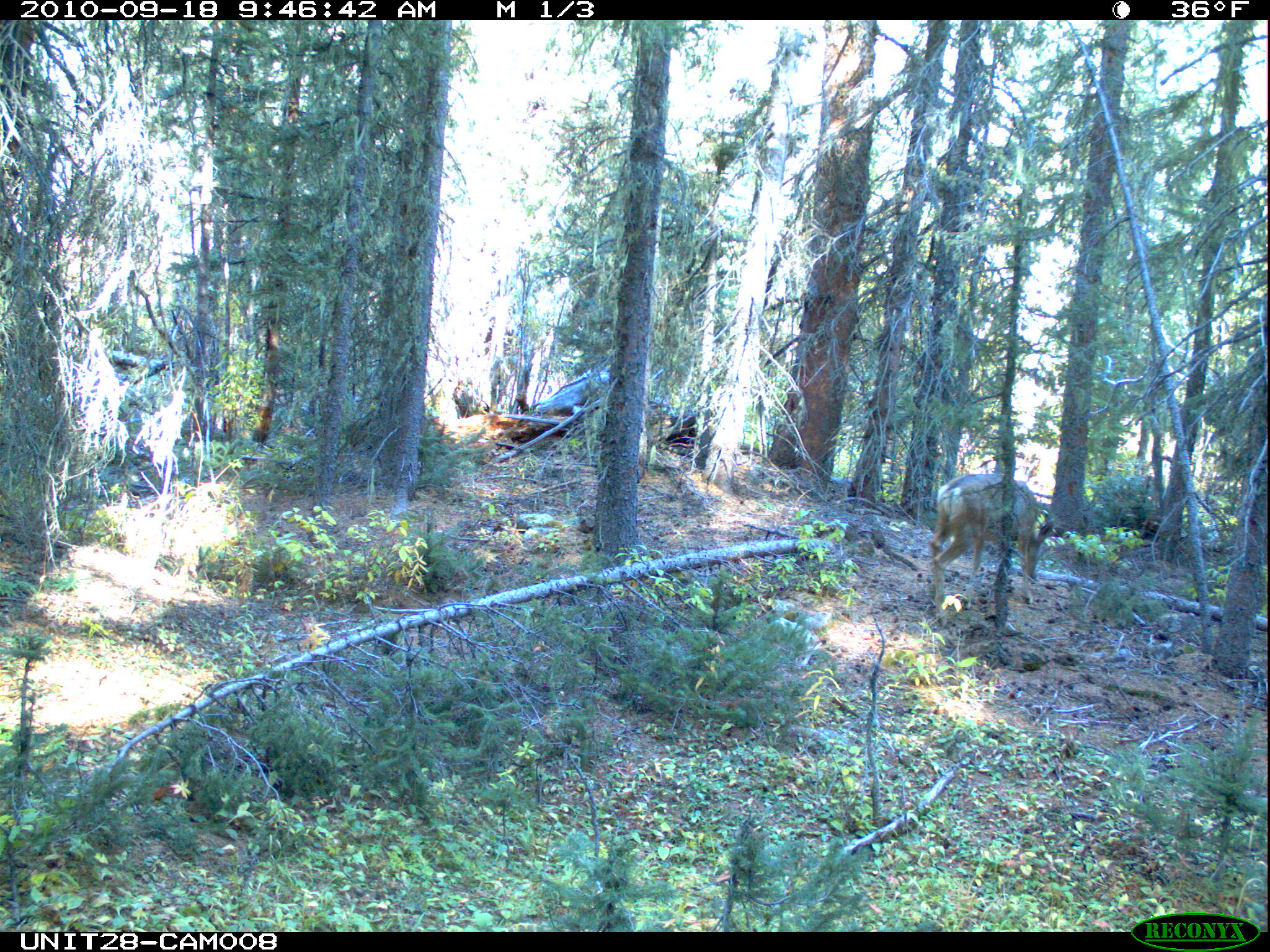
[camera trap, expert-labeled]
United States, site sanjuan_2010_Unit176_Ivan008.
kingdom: Animalia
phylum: Chordata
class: Mammalia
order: Artiodactyla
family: Cervidae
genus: Odocoileus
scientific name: Odocoileus hemionus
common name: mule deer